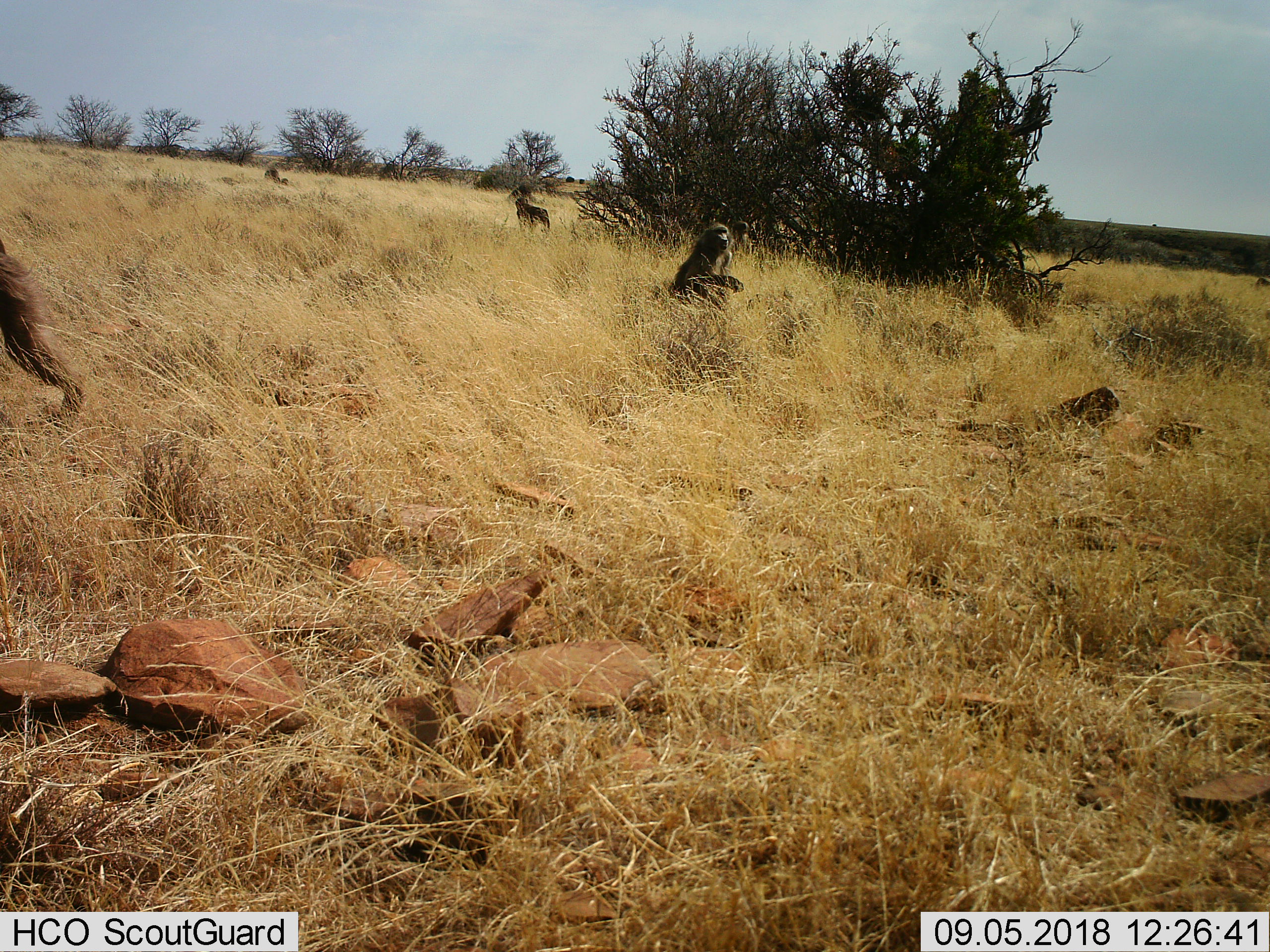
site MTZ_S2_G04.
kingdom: Animalia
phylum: Chordata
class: Mammalia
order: Primates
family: Cercopithecidae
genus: Papio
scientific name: Papio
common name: baboon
Baboon (Papio), count 4. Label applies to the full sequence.